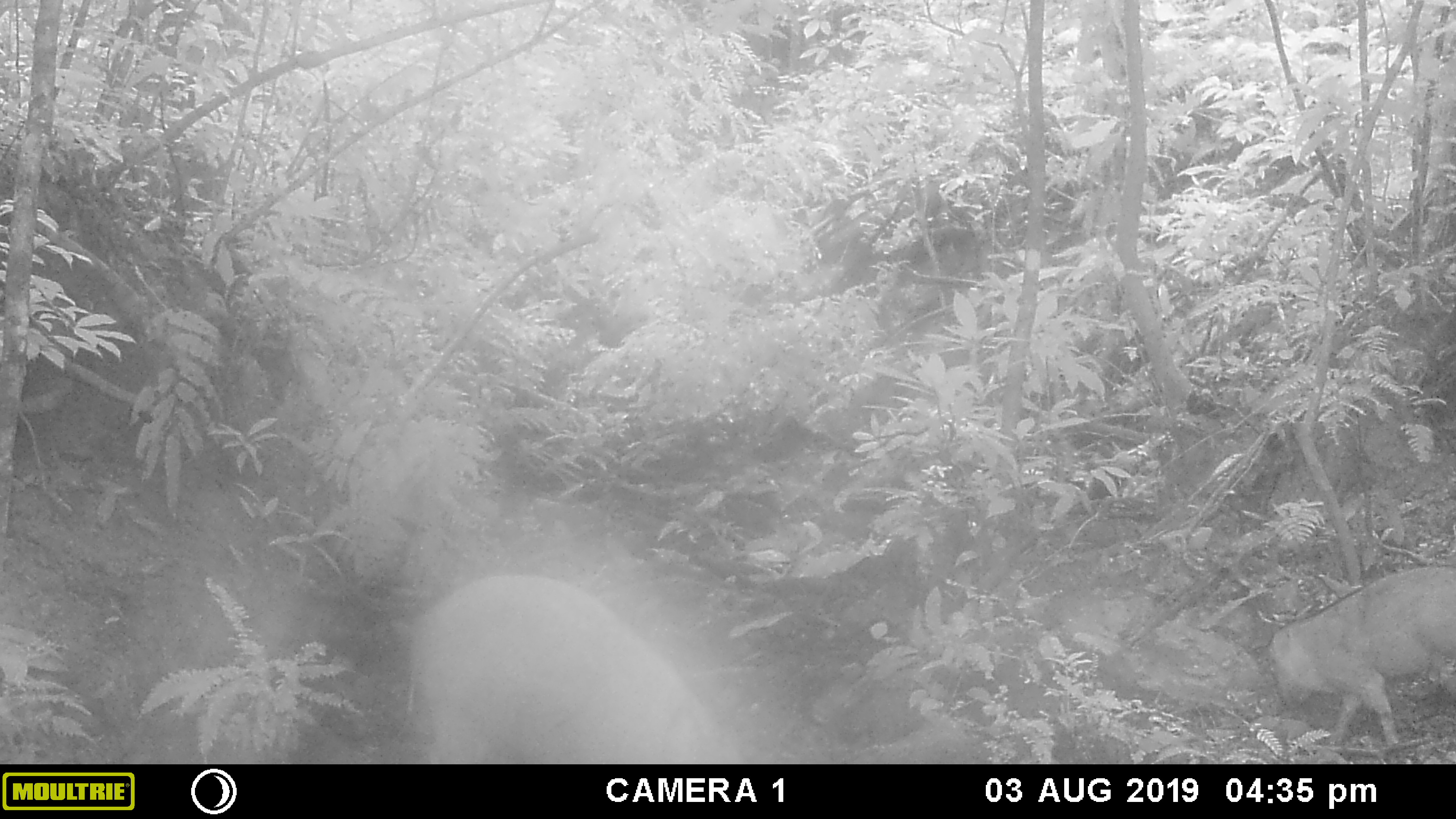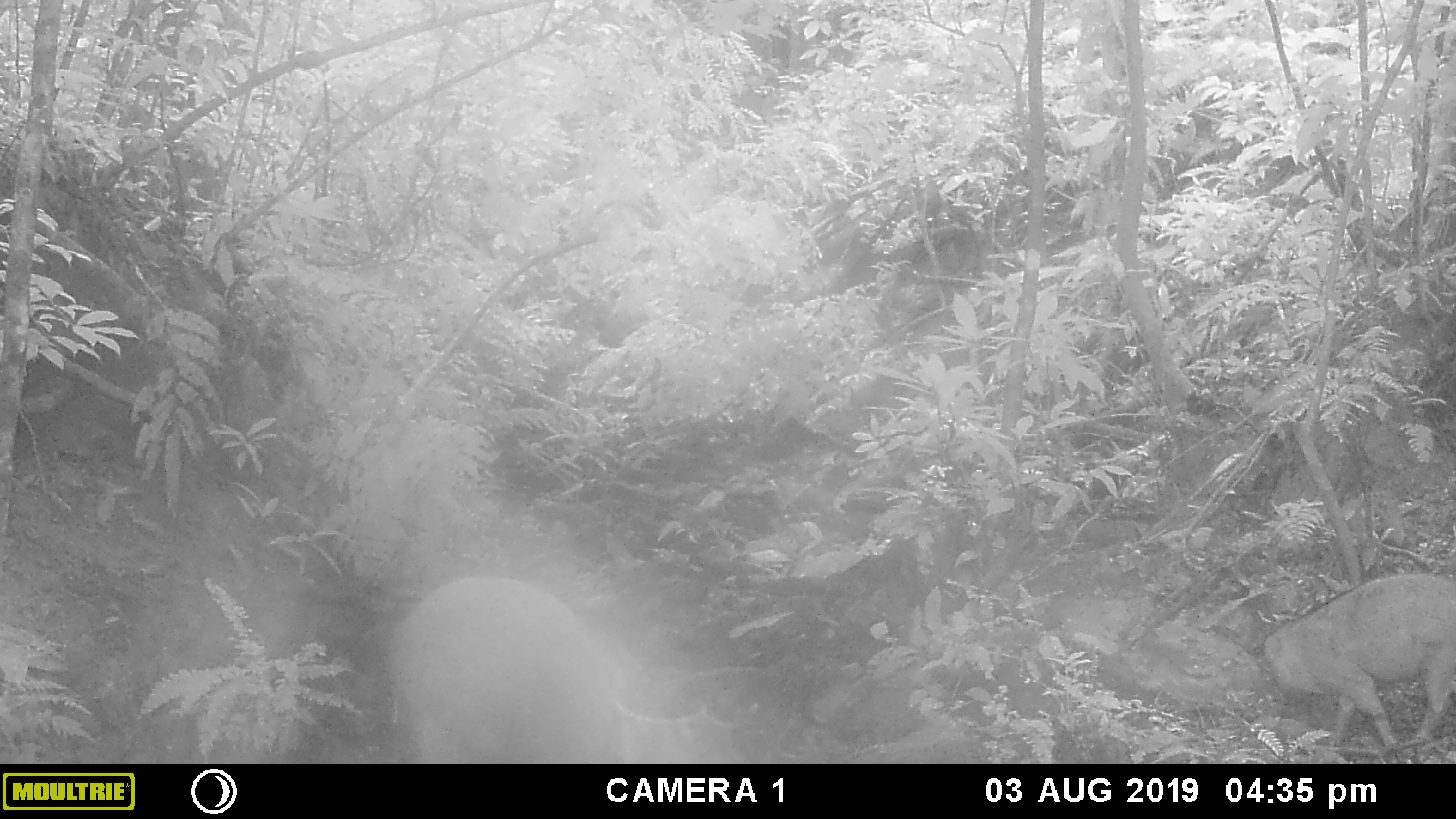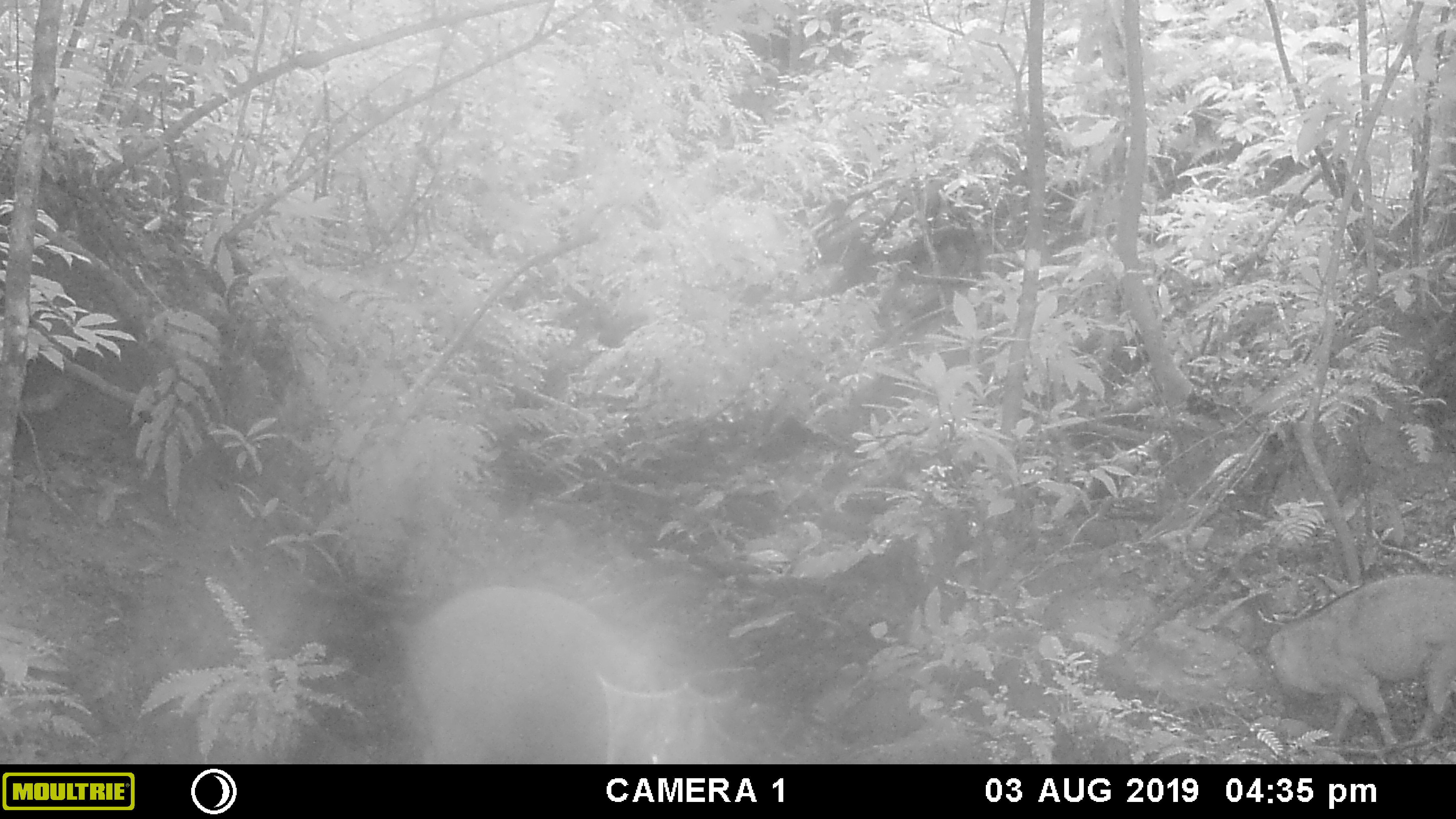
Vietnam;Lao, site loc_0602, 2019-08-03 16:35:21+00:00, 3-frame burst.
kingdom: Animalia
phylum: Chordata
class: Mammalia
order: Artiodactyla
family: Suidae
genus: Sus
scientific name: Sus scrofa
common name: eurasian wild pig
Eurasian wild pig (Sus scrofa). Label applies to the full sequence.